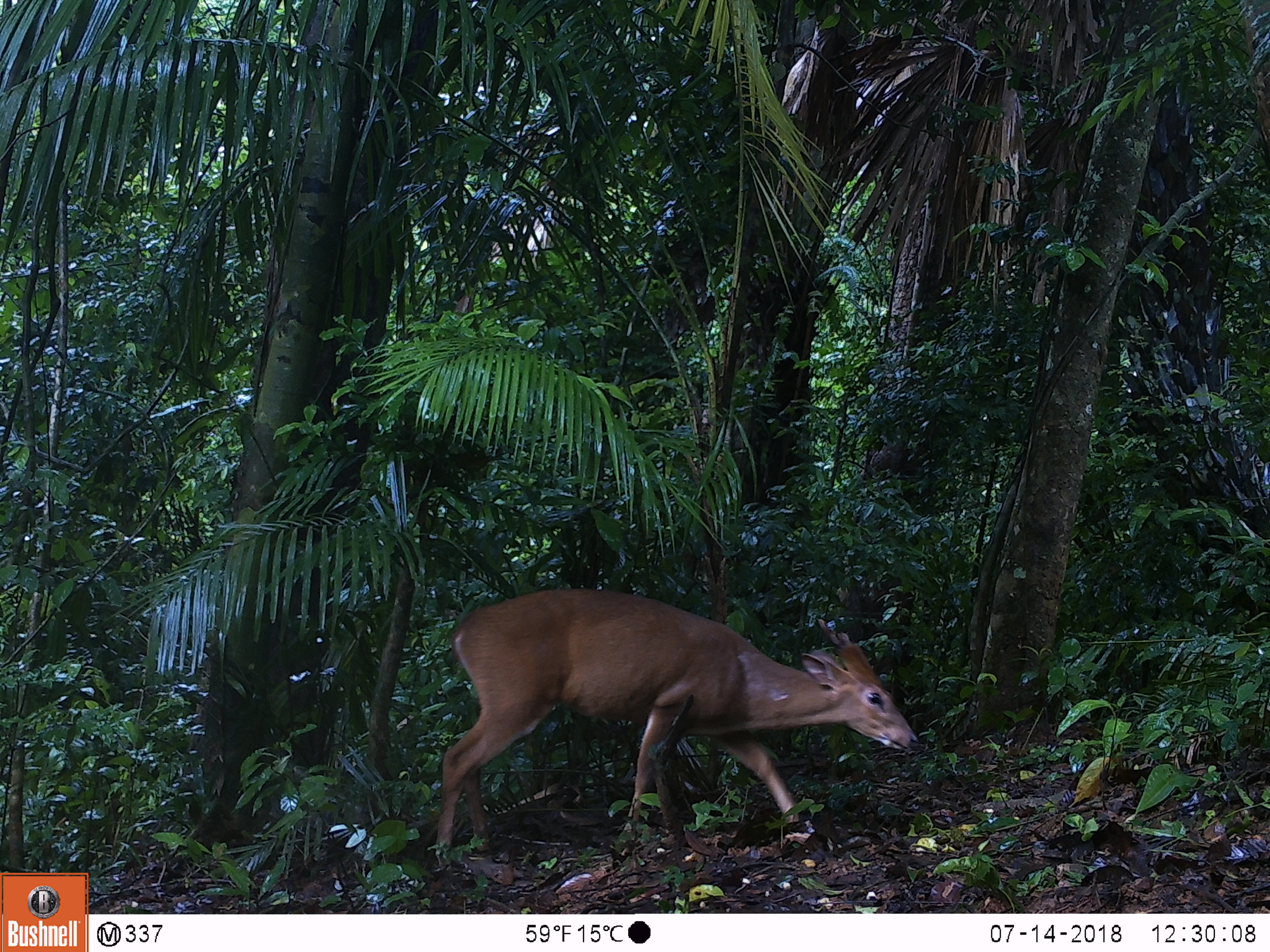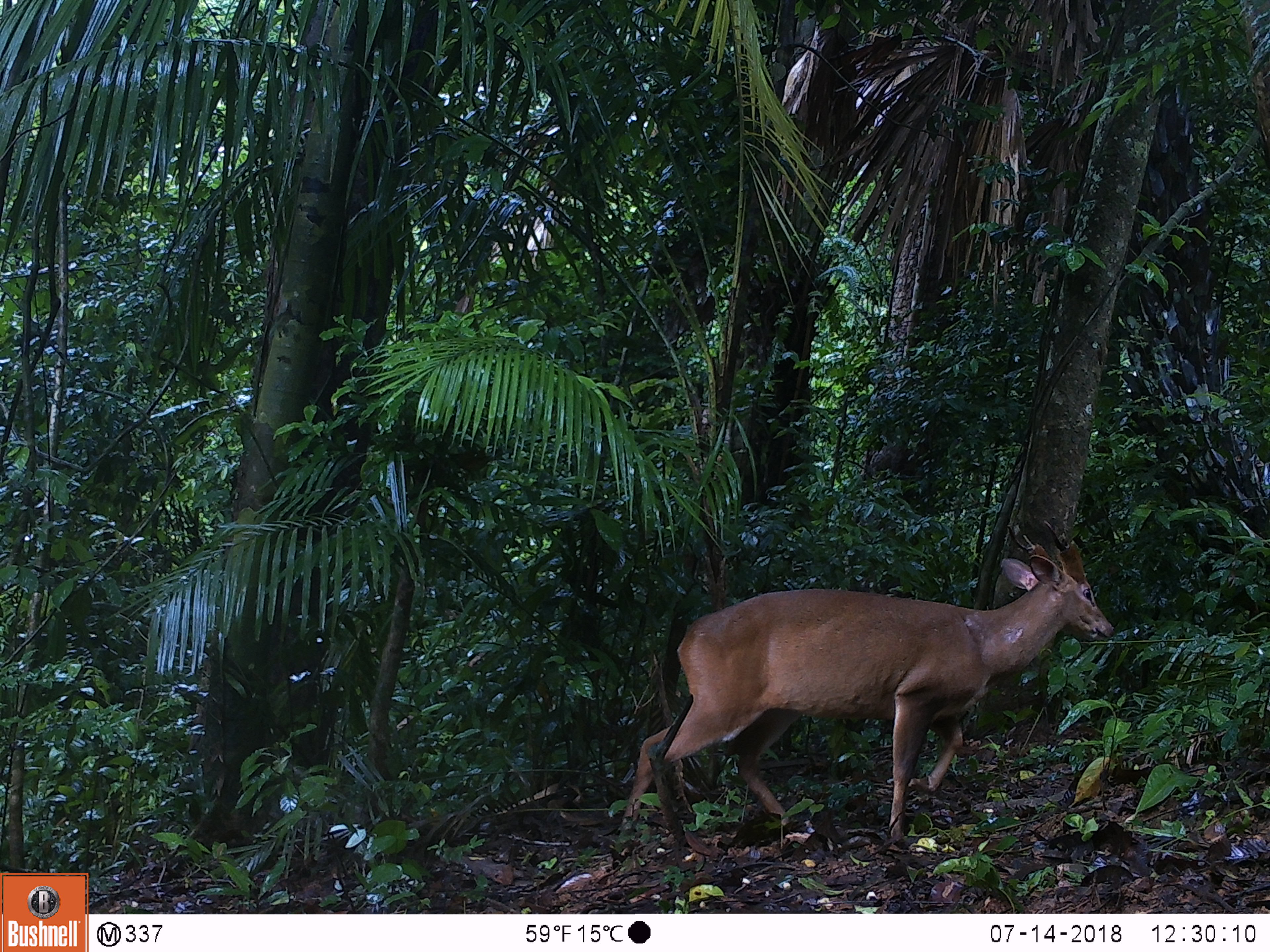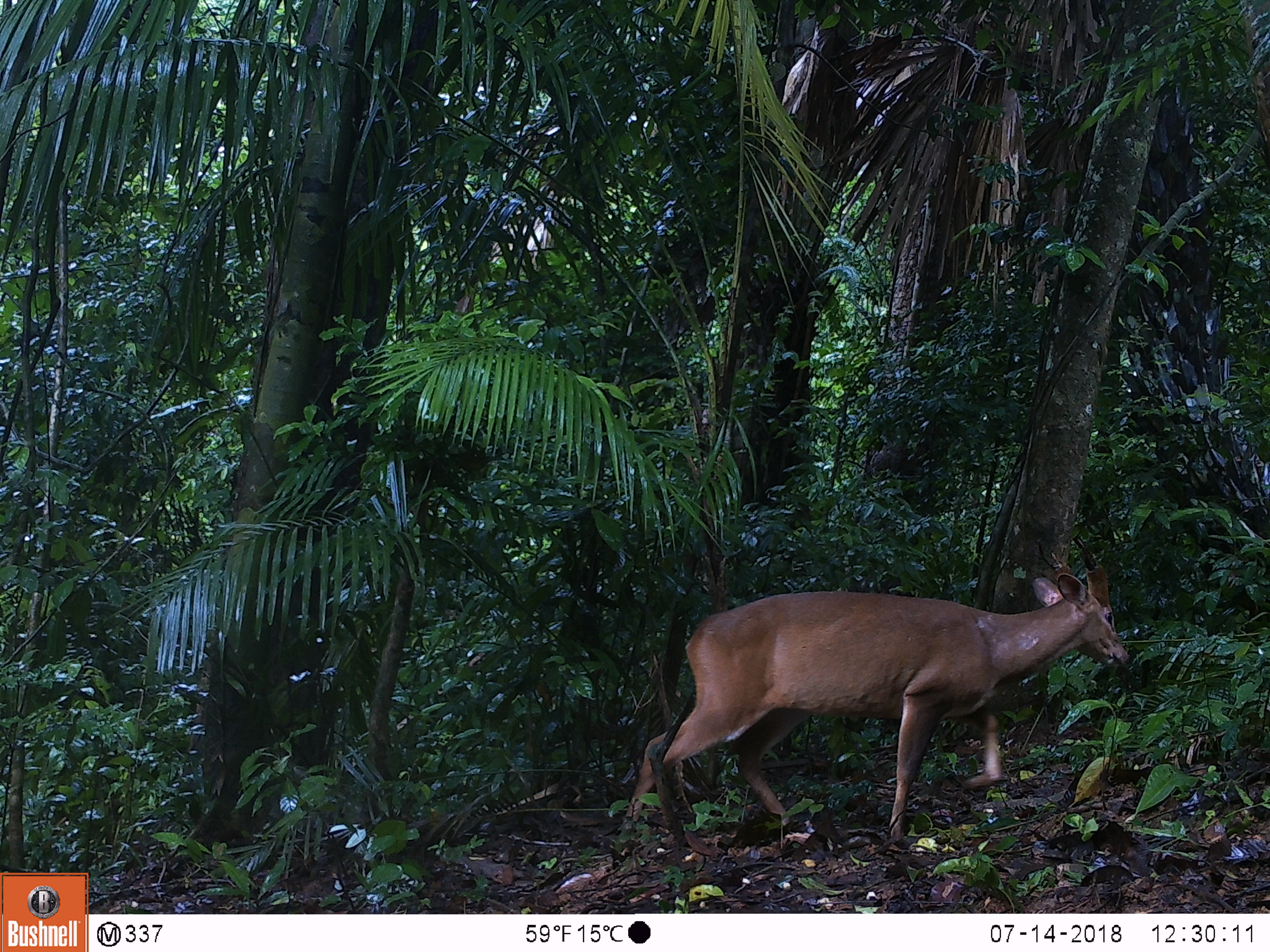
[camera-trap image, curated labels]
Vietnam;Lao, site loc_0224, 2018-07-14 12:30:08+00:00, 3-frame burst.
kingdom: Animalia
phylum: Chordata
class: Mammalia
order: Artiodactyla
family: Cervidae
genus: Muntiacus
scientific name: Muntiacus vuquangensis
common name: large-antlered muntjac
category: large antlered muntjac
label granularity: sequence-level